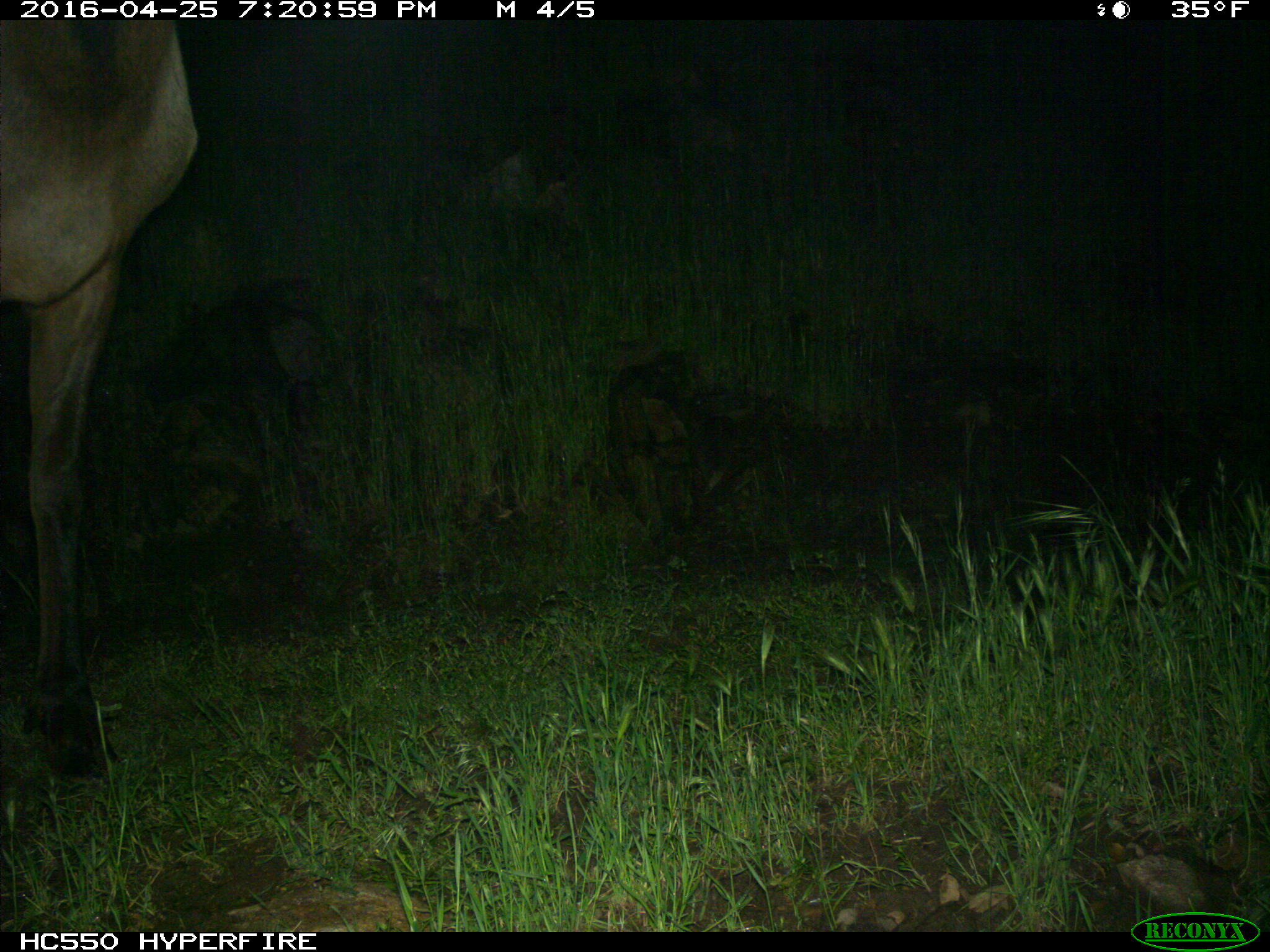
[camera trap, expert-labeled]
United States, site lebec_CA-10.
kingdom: Animalia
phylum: Chordata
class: Mammalia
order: Artiodactyla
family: Cervidae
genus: Cervus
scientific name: Cervus canadensis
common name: elk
Cervus canadensis (elk).